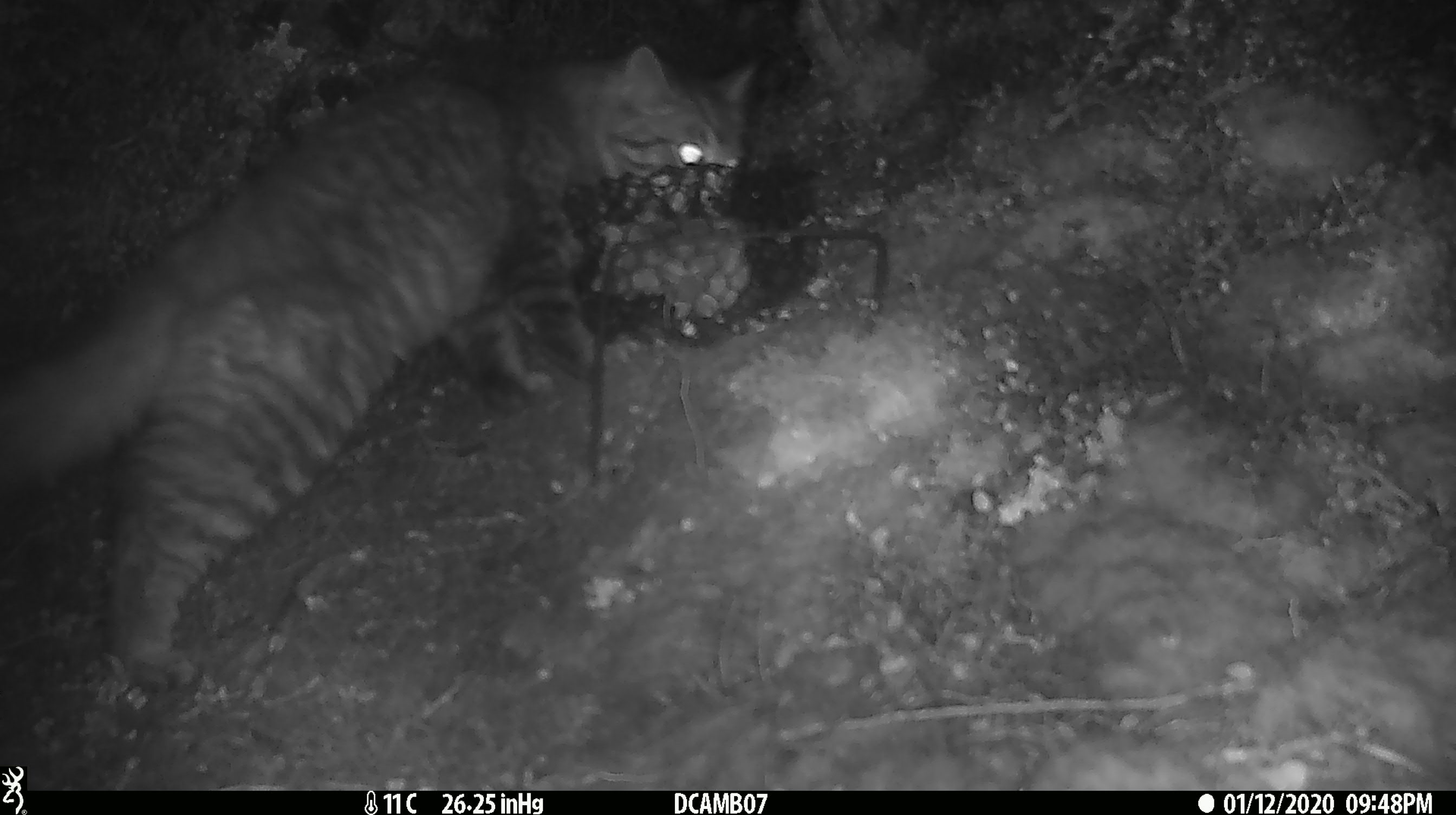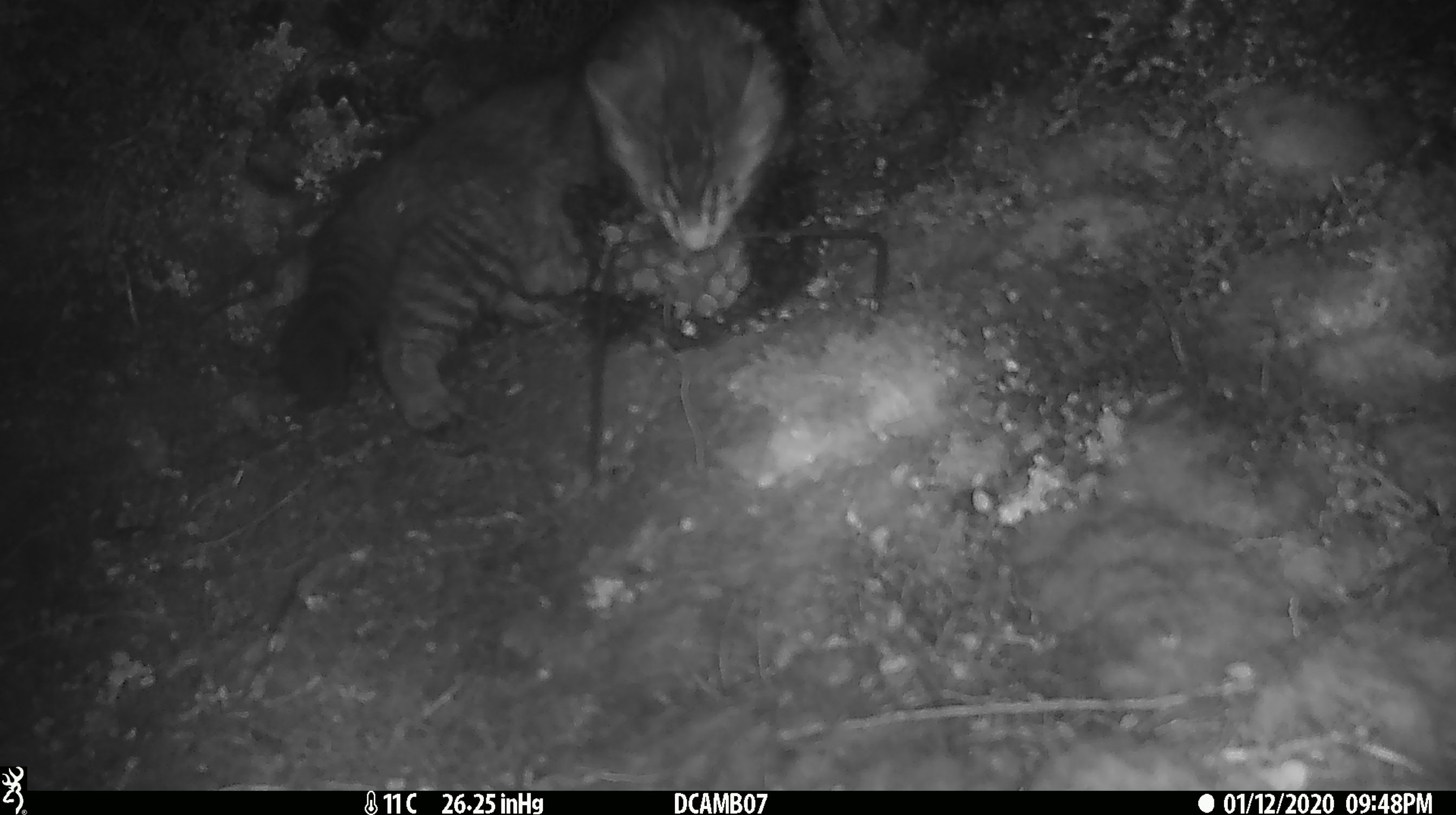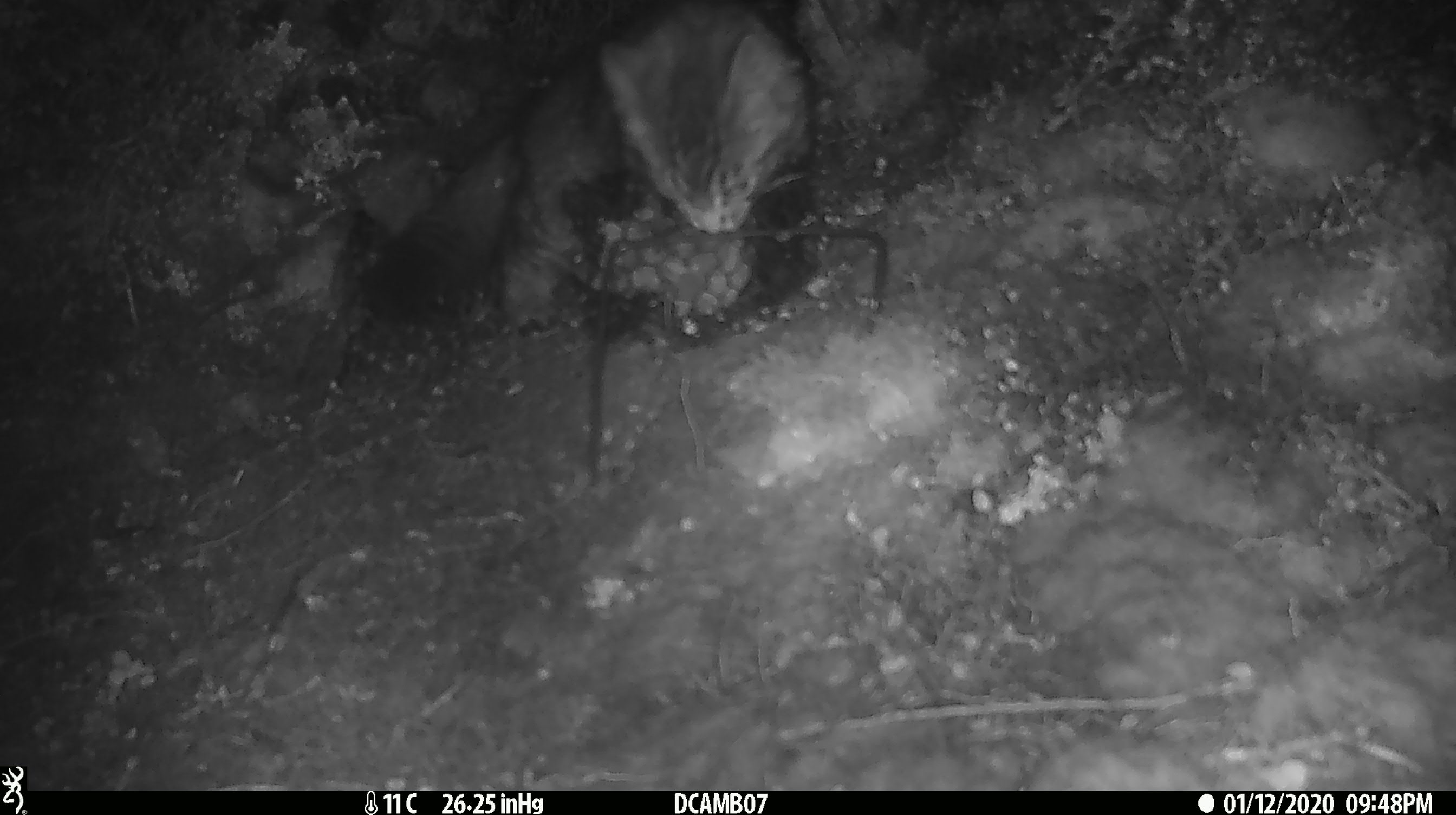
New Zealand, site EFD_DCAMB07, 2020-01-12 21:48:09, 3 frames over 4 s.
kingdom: Animalia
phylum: Chordata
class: Mammalia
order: Carnivora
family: Felidae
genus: Felis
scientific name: Felis catus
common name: domestic cat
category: cat